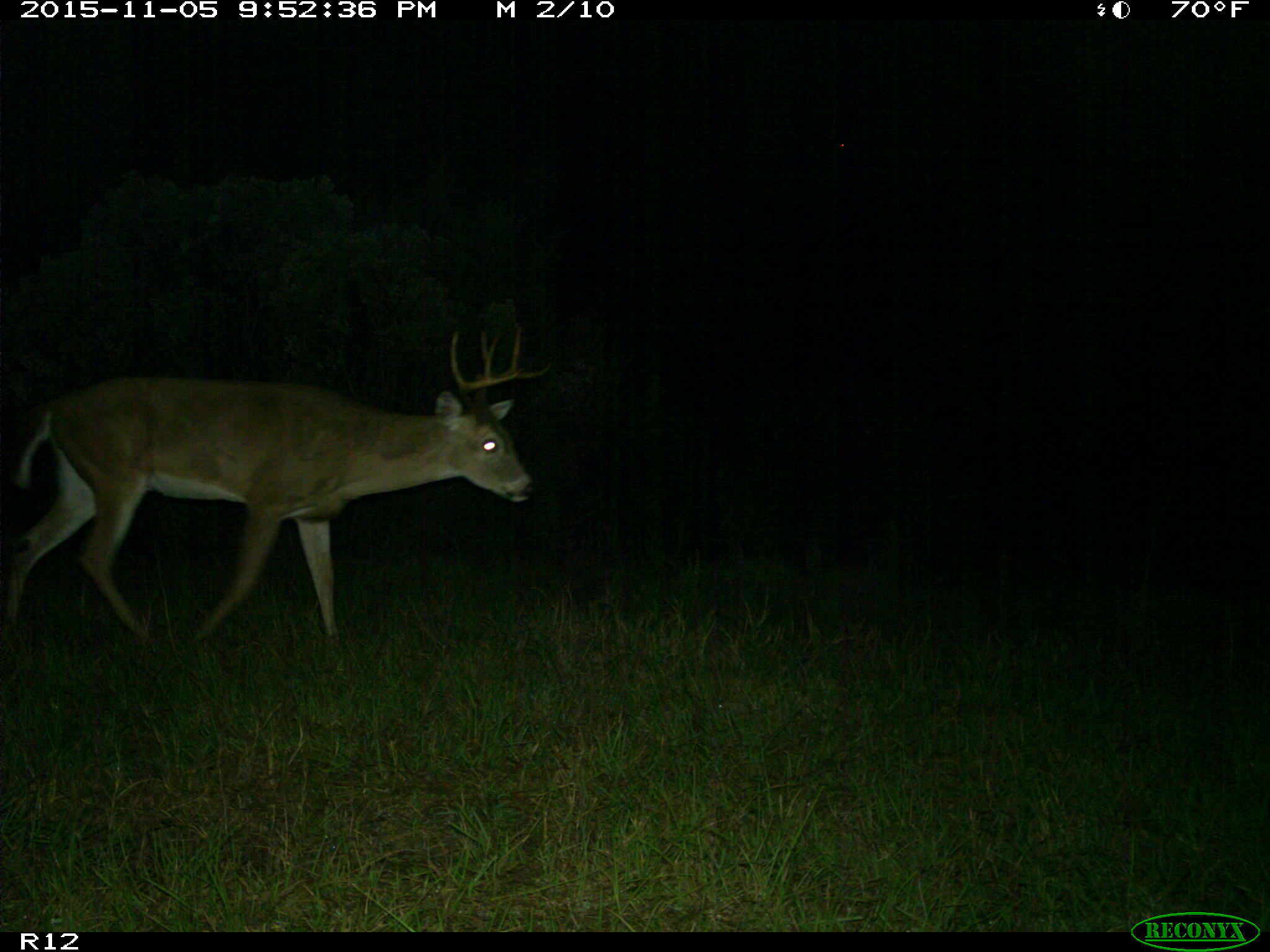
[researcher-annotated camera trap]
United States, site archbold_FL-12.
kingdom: Animalia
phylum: Chordata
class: Mammalia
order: Artiodactyla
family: Cervidae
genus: Odocoileus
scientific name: Odocoileus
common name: deer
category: unidentified deer